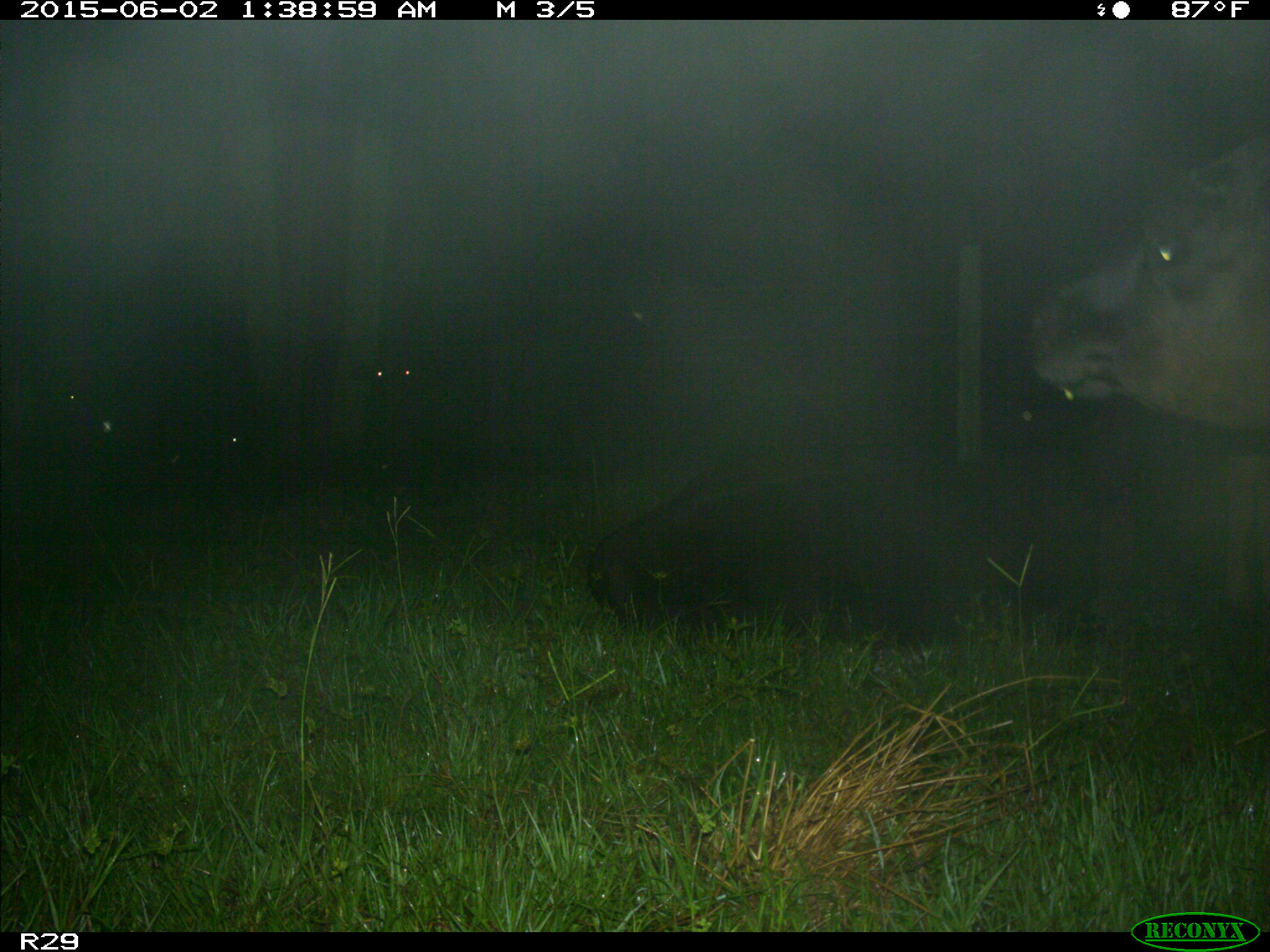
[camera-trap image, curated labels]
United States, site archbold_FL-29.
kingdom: Animalia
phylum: Chordata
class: Mammalia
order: Artiodactyla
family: Bovidae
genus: Bos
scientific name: Bos taurus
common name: domestic cow